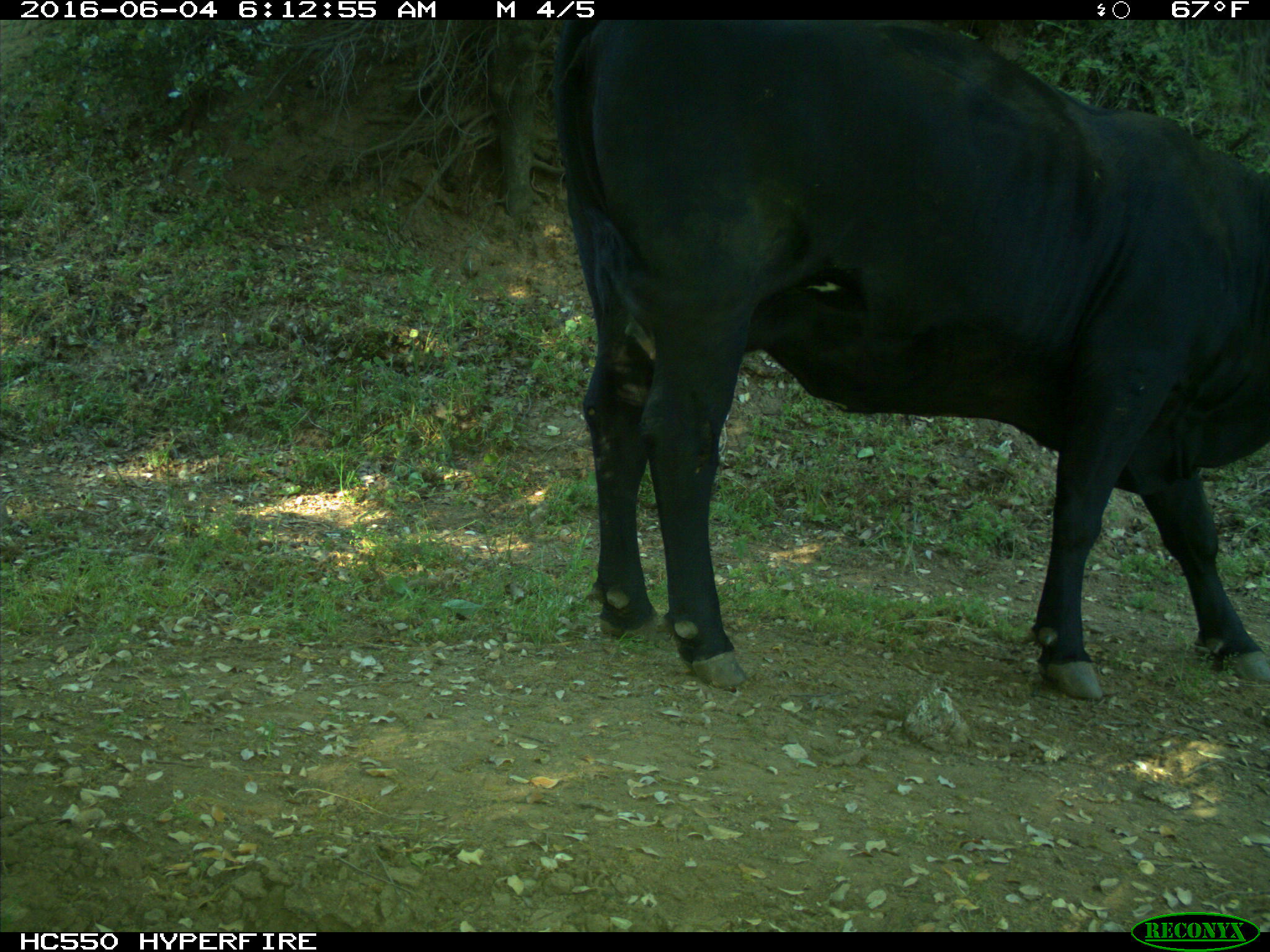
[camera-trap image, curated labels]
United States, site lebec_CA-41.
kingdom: Animalia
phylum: Chordata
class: Mammalia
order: Artiodactyla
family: Bovidae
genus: Bos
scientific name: Bos taurus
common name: domestic cow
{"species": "Bos taurus (domestic cow)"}